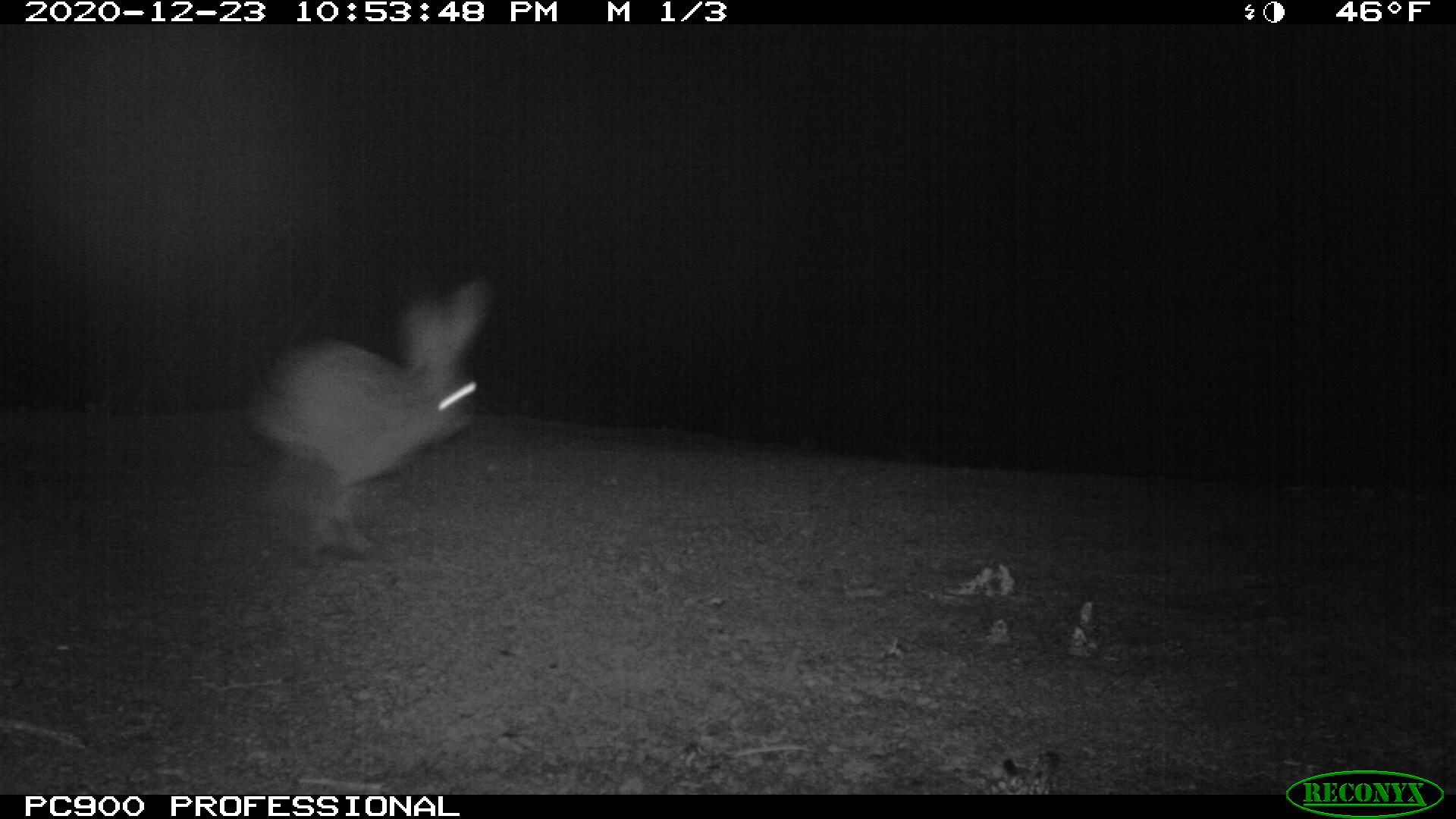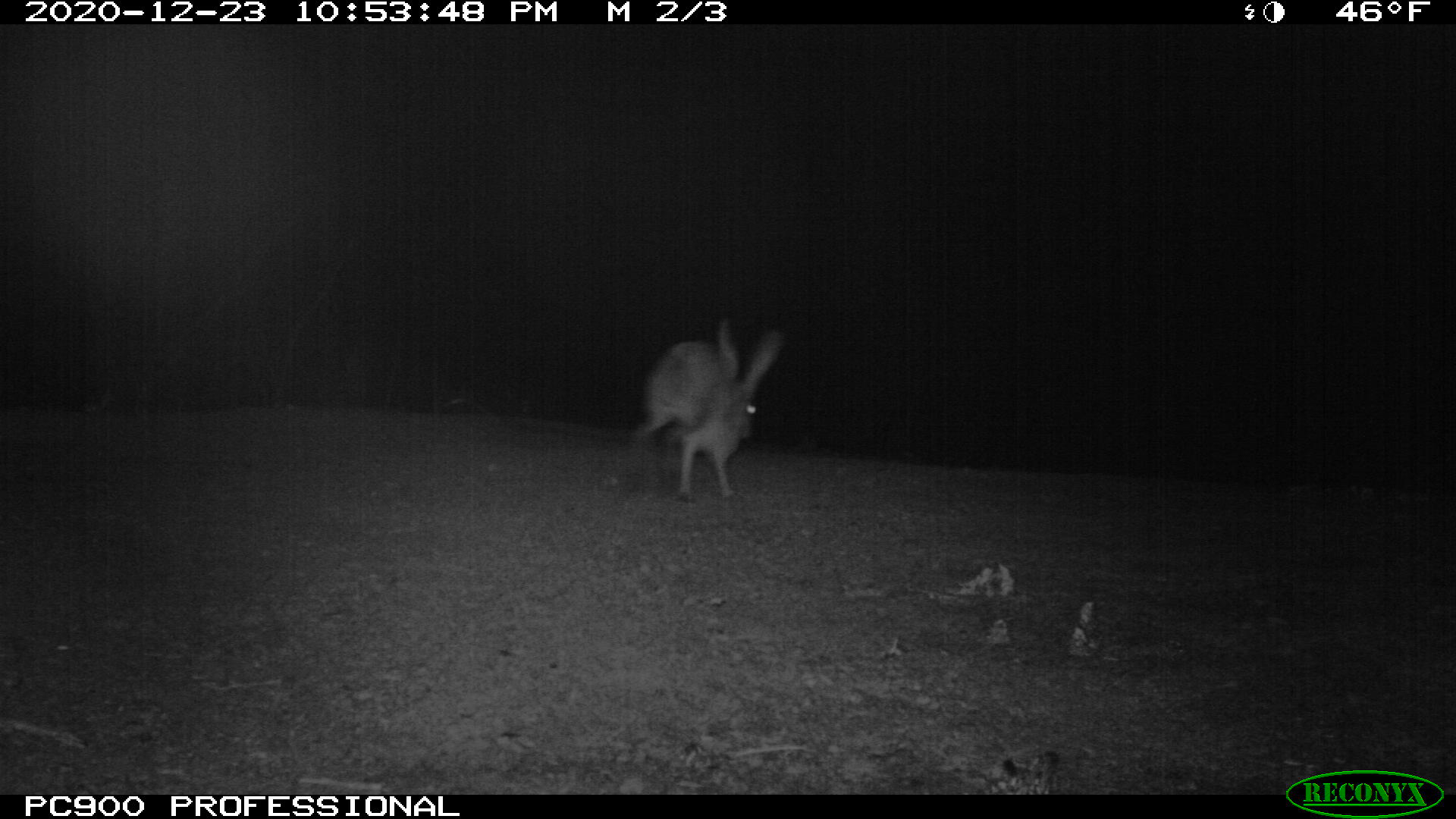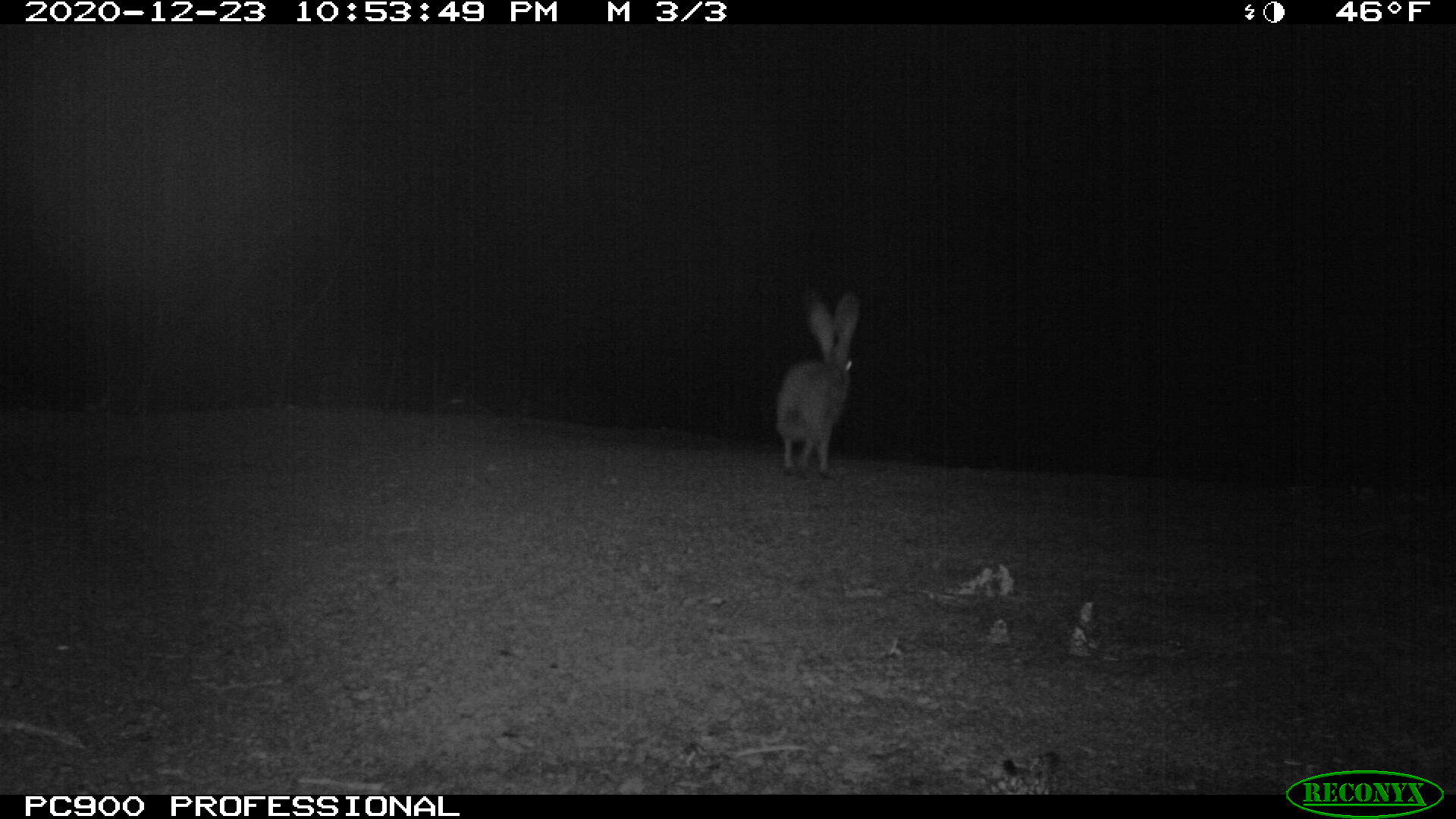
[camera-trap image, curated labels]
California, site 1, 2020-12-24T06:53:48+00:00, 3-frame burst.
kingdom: Animalia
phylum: Chordata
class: Mammalia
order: Lagomorpha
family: Leporidae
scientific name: Leporidae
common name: rabbit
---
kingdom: Animalia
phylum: Chordata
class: Mammalia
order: Lagomorpha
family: Leporidae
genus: Lepus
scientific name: Lepus californicus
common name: black-tailed jackrabbit